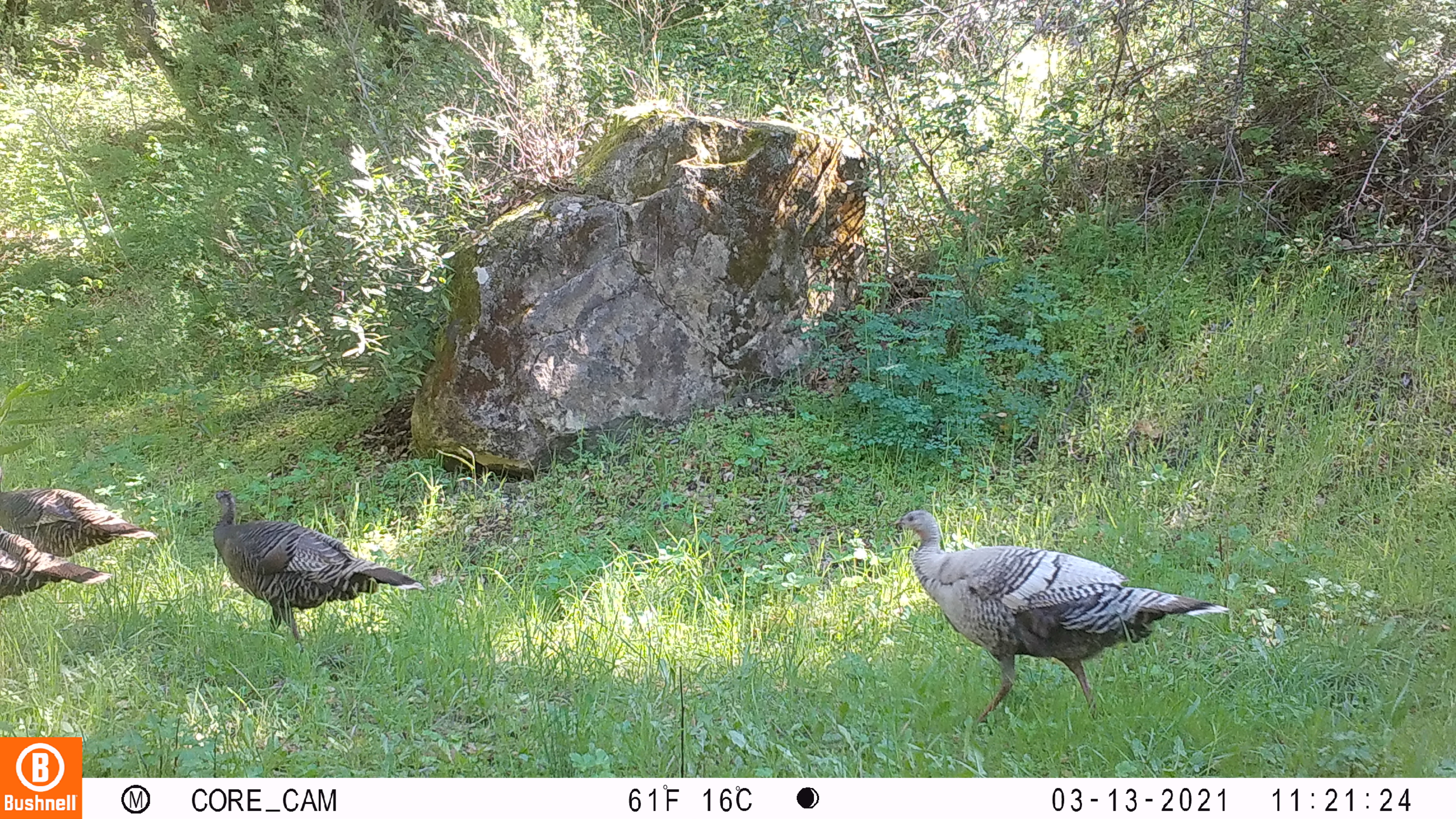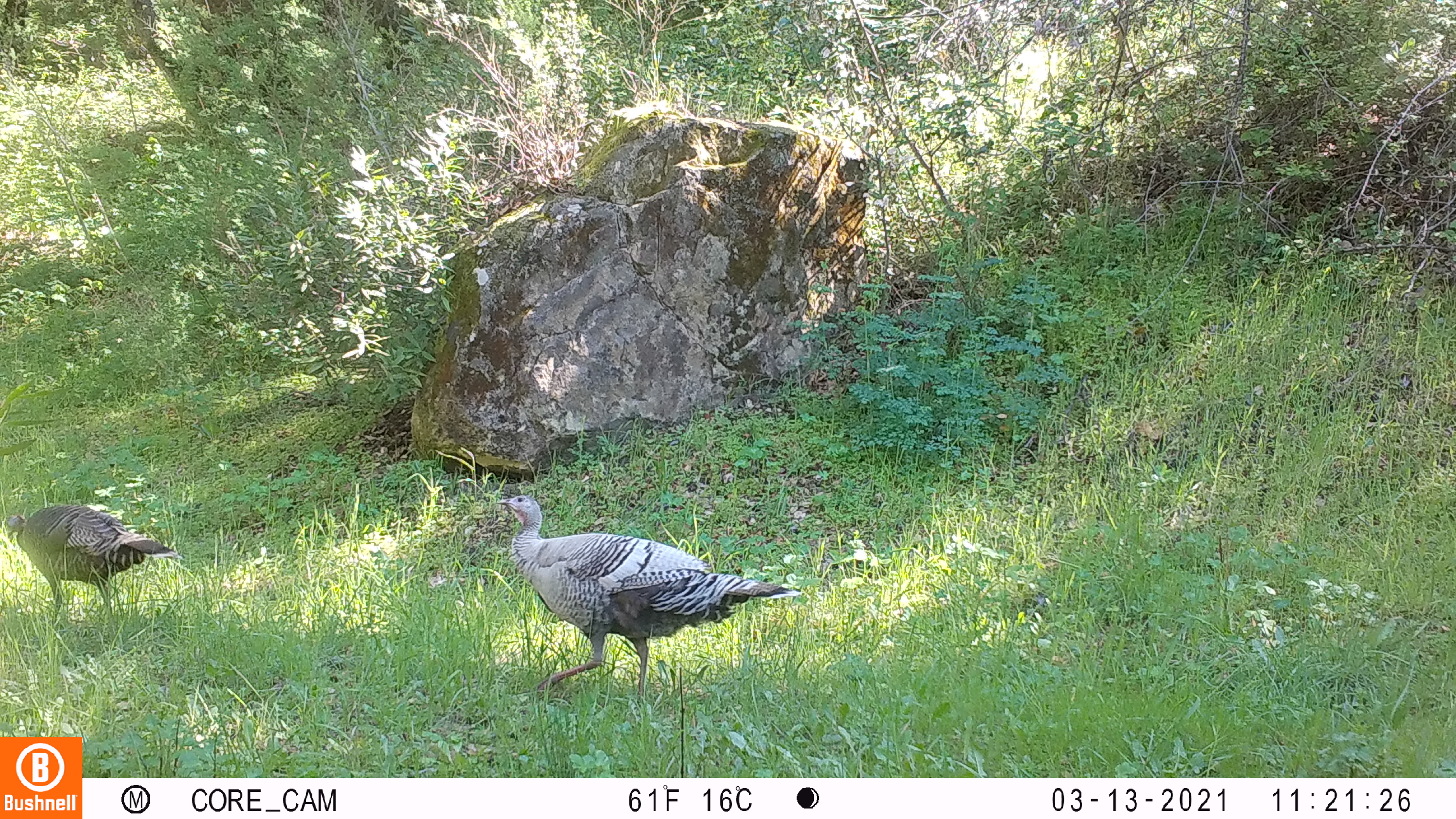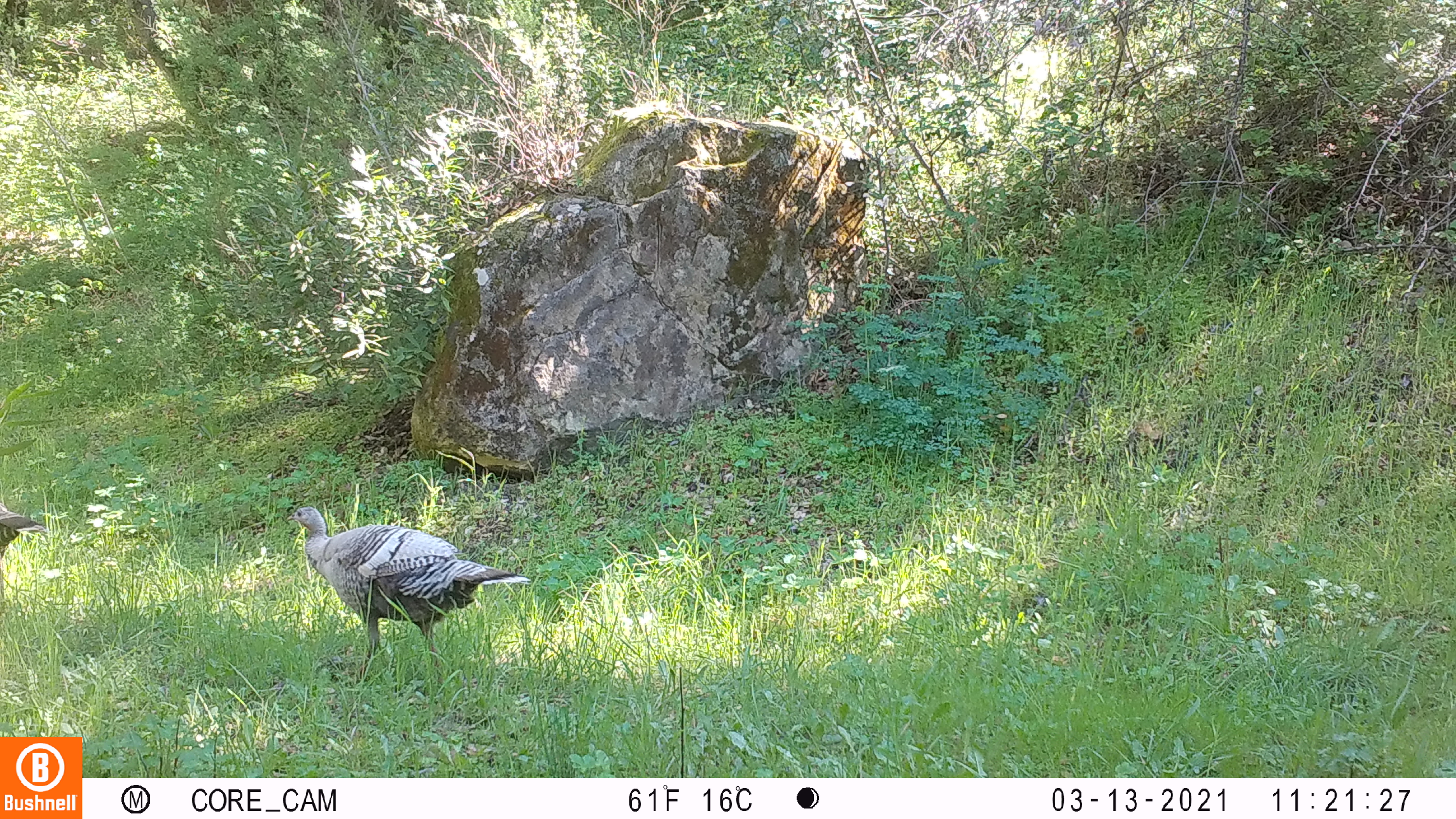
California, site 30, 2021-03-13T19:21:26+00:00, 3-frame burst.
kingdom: Animalia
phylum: Chordata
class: Aves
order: Galliformes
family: Phasianidae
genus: Meleagris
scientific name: Meleagris gallopavo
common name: turkey